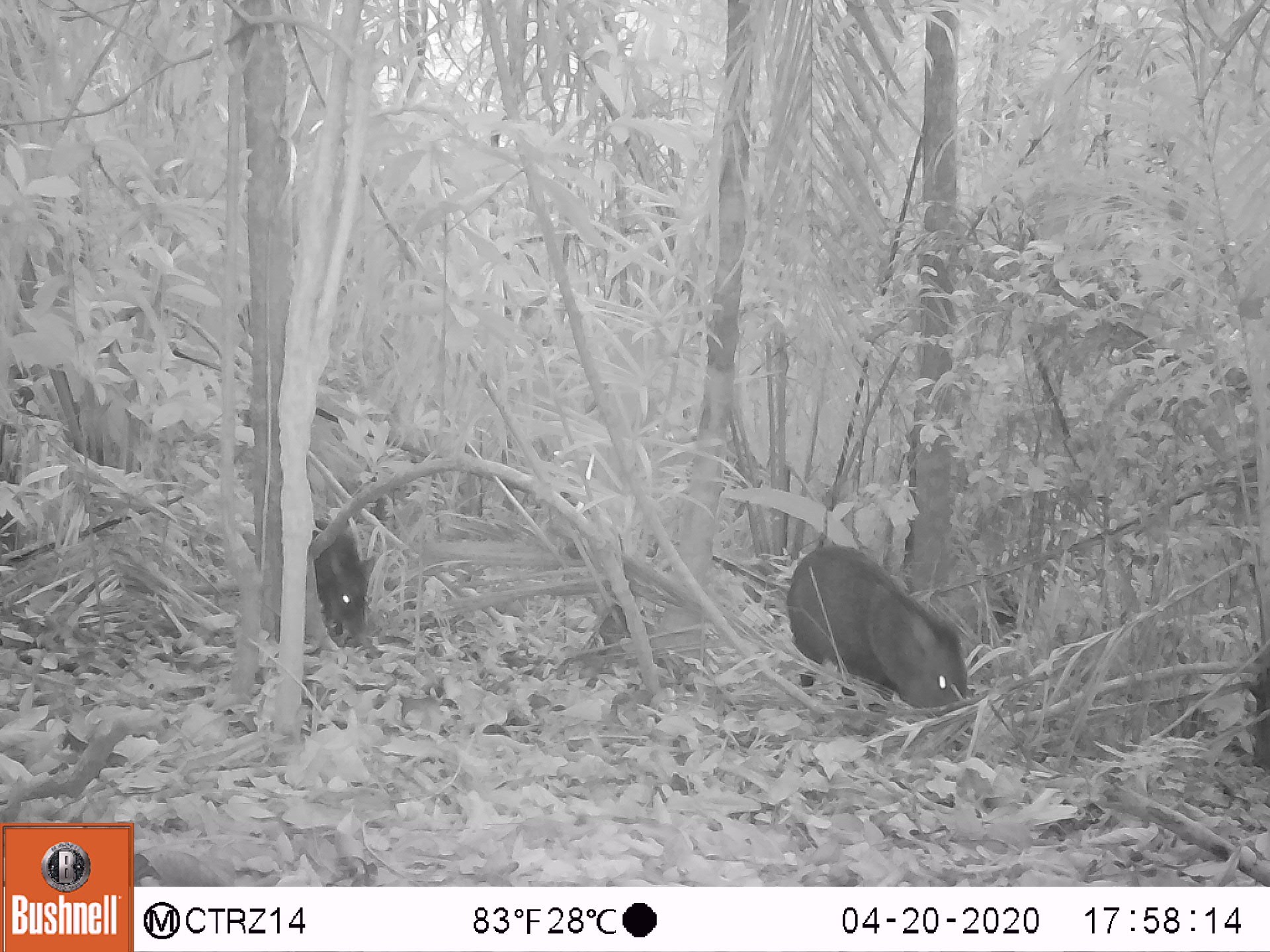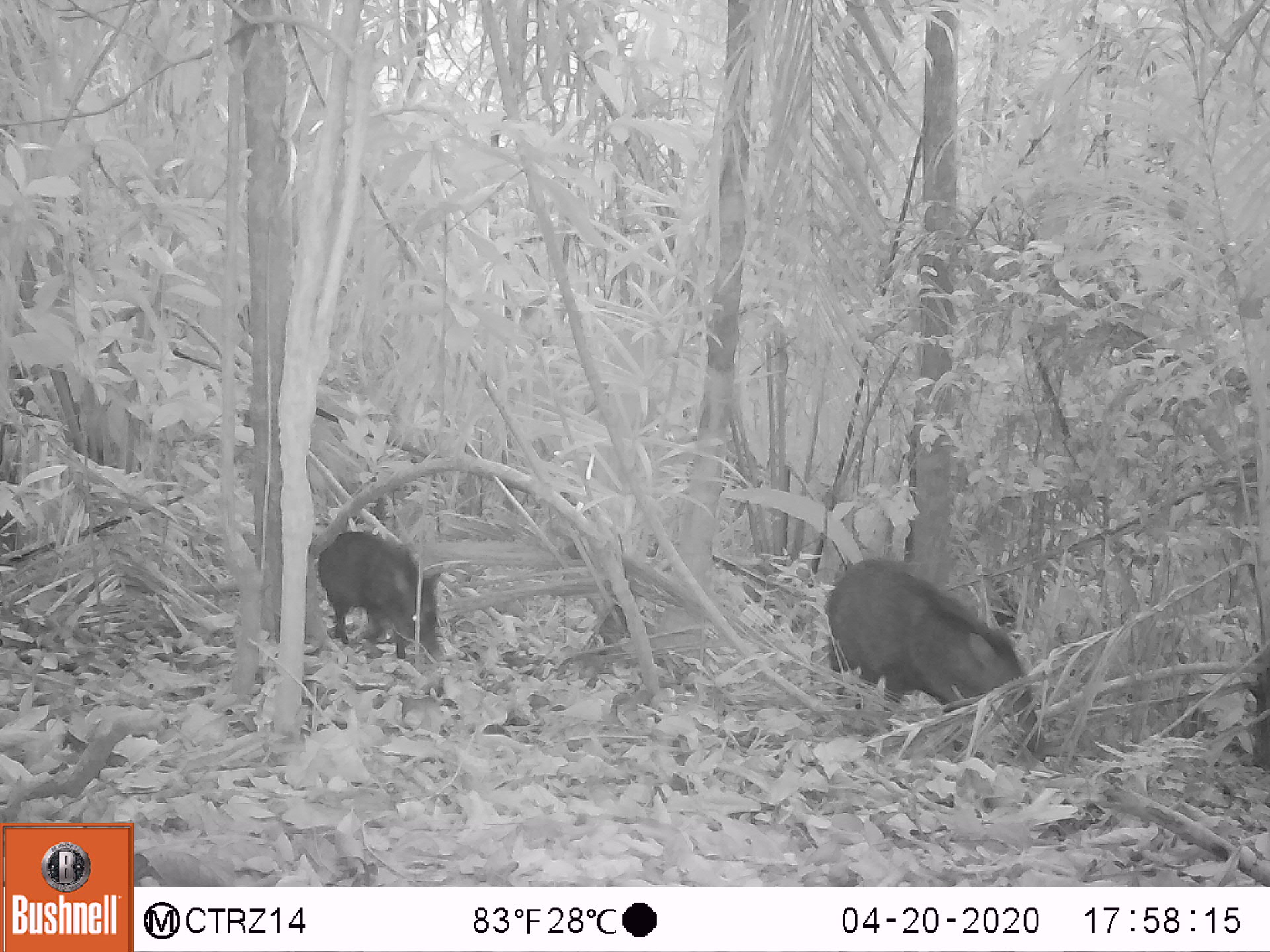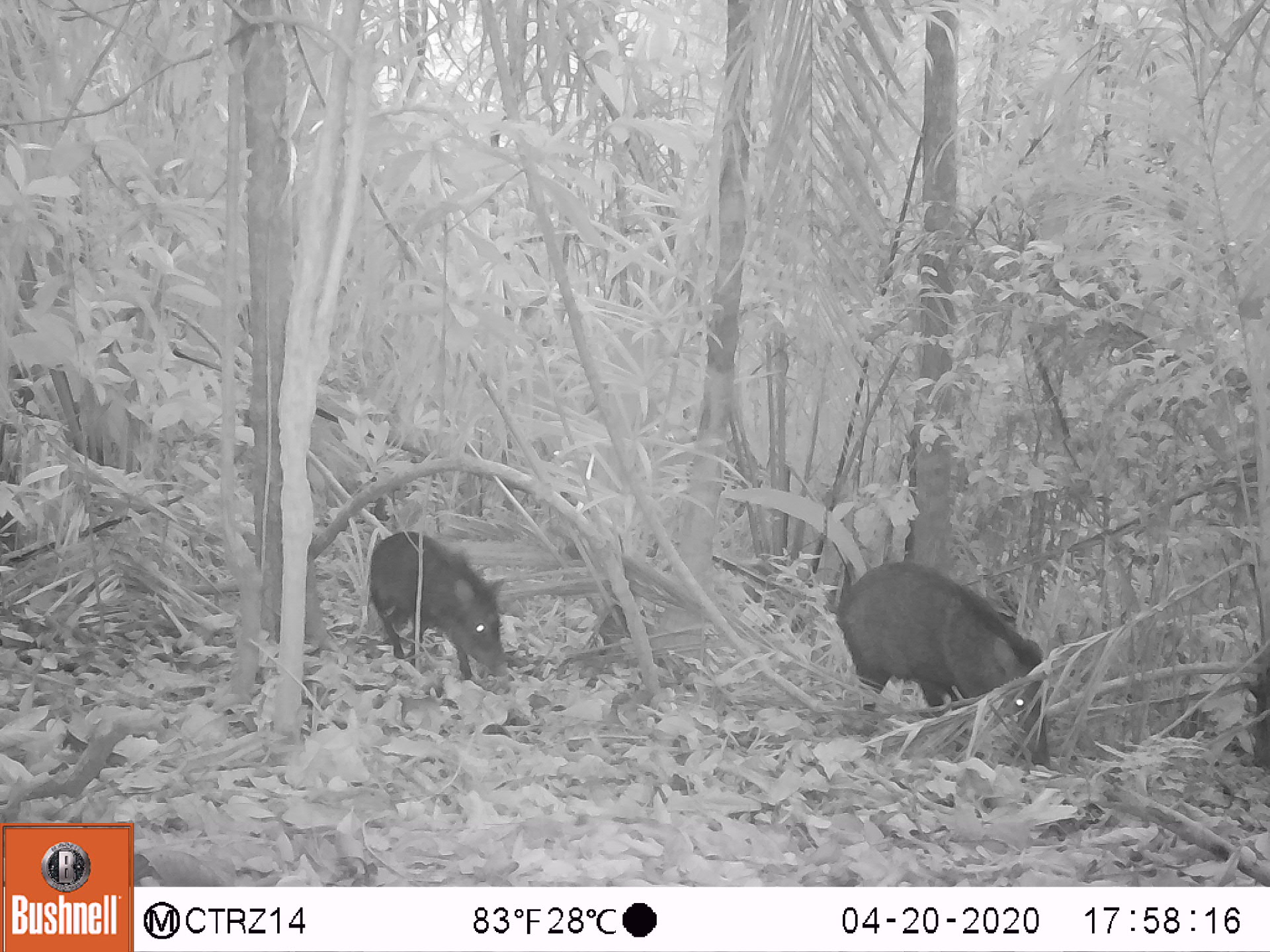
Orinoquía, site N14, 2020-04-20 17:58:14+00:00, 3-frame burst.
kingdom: Animalia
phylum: Chordata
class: Mammalia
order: Artiodactyla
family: Tayassuidae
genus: Pecari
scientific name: Pecari tajacu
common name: collared peccary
Collared peccary (Pecari tajacu).